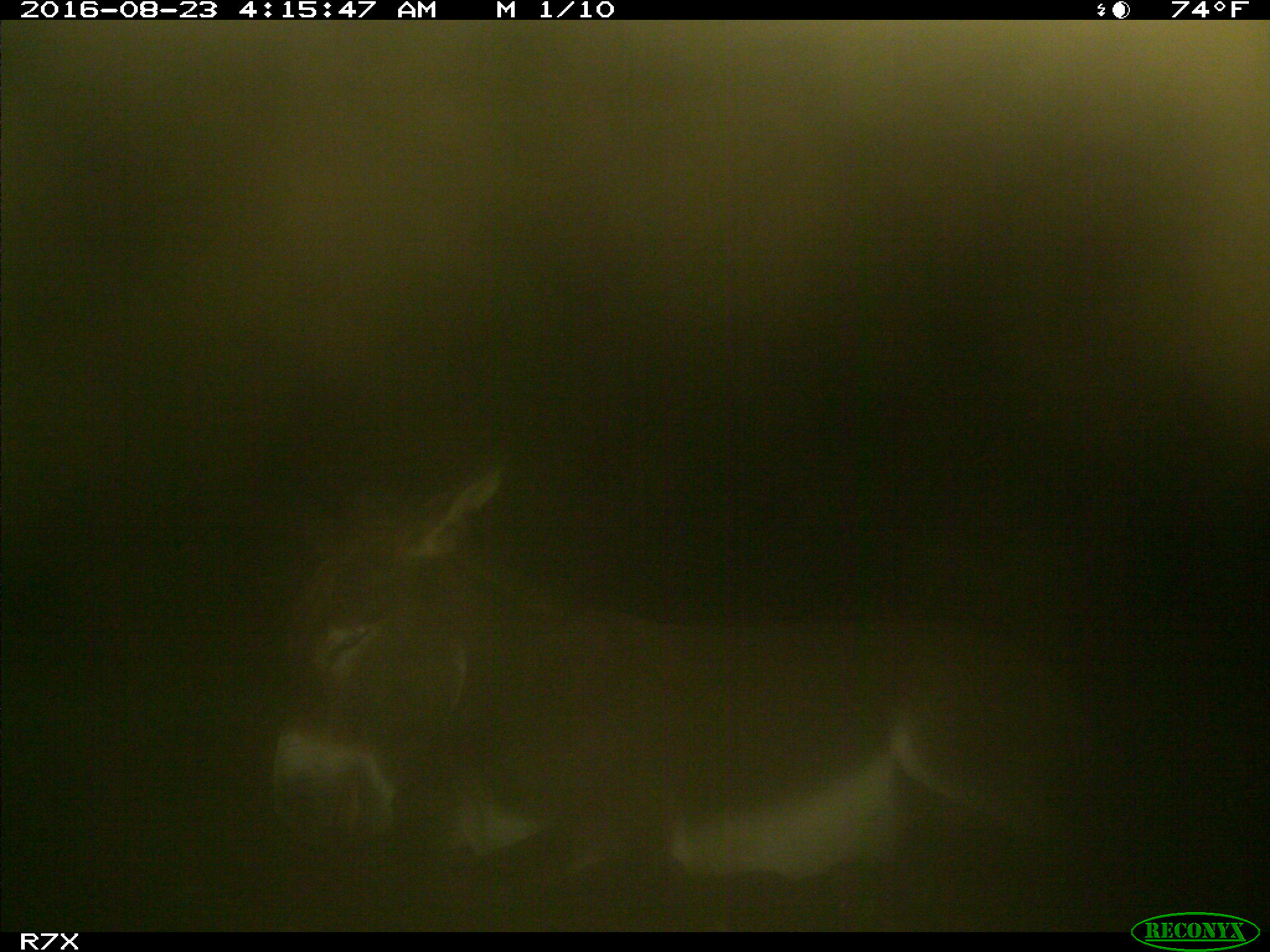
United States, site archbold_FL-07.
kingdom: Animalia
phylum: Chordata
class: Mammalia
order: Perissodactyla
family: Equidae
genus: Equus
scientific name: Equus africanus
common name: african wild ass